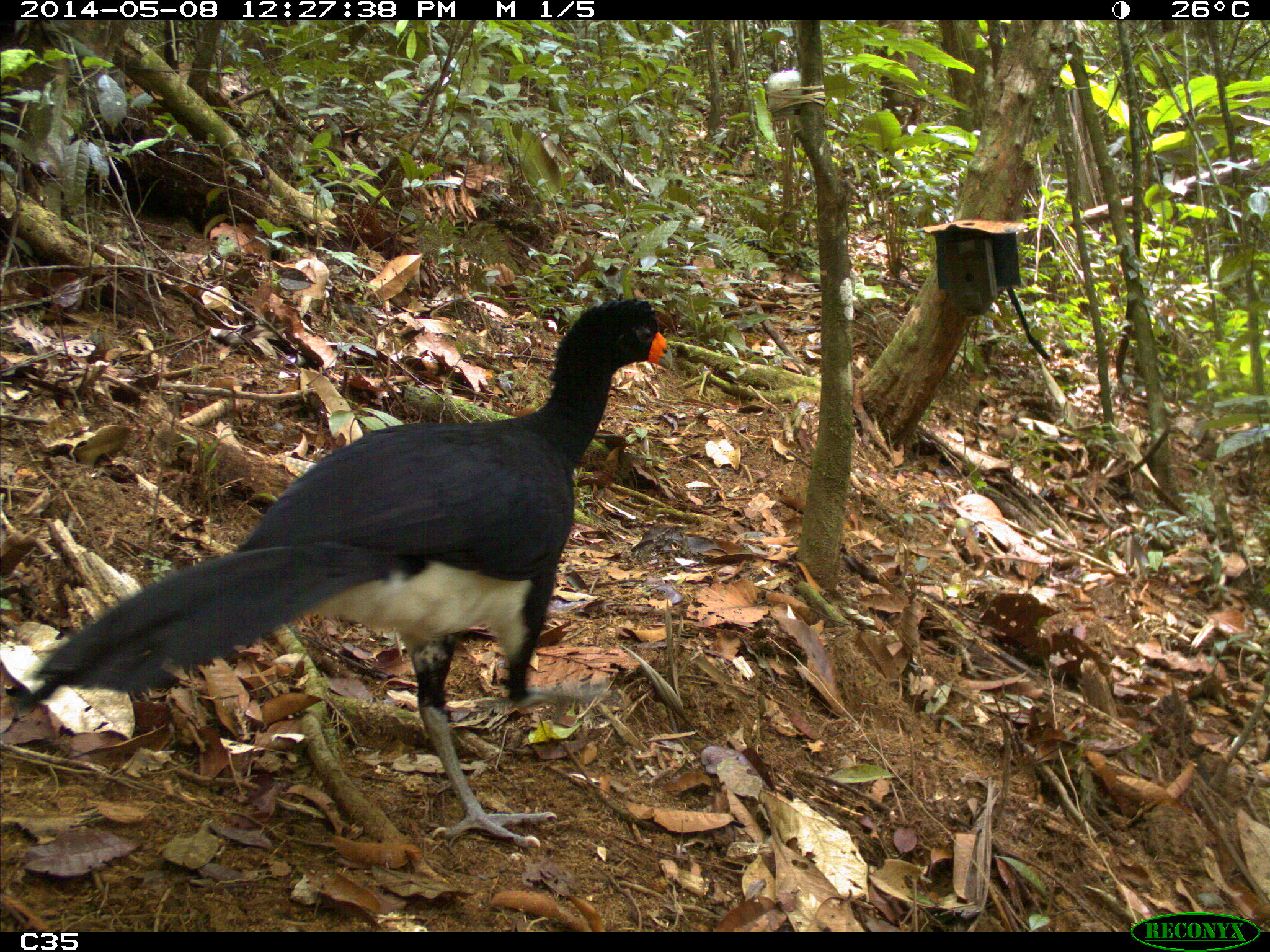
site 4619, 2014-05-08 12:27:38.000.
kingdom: Animalia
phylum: Chordata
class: Aves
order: Galliformes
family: Cracidae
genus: Crax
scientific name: Crax alector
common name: black curassow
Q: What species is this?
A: Crax alector (black curassow).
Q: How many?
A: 1.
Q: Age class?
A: Adult.